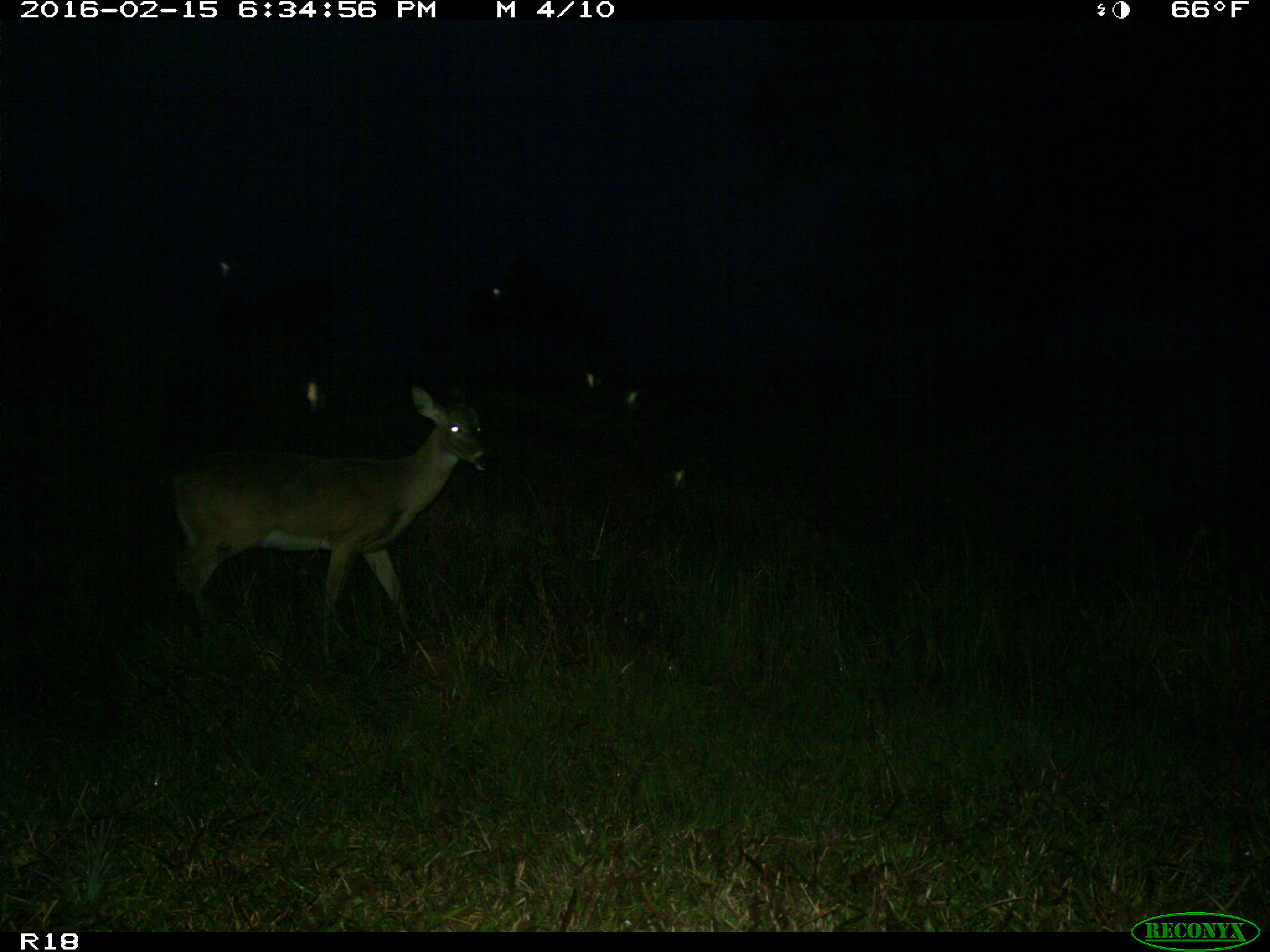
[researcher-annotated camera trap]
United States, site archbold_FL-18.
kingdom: Animalia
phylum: Chordata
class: Mammalia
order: Artiodactyla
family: Cervidae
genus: Odocoileus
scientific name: Odocoileus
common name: deer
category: unidentified deer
Unidentified deer (deer) (Odocoileus).